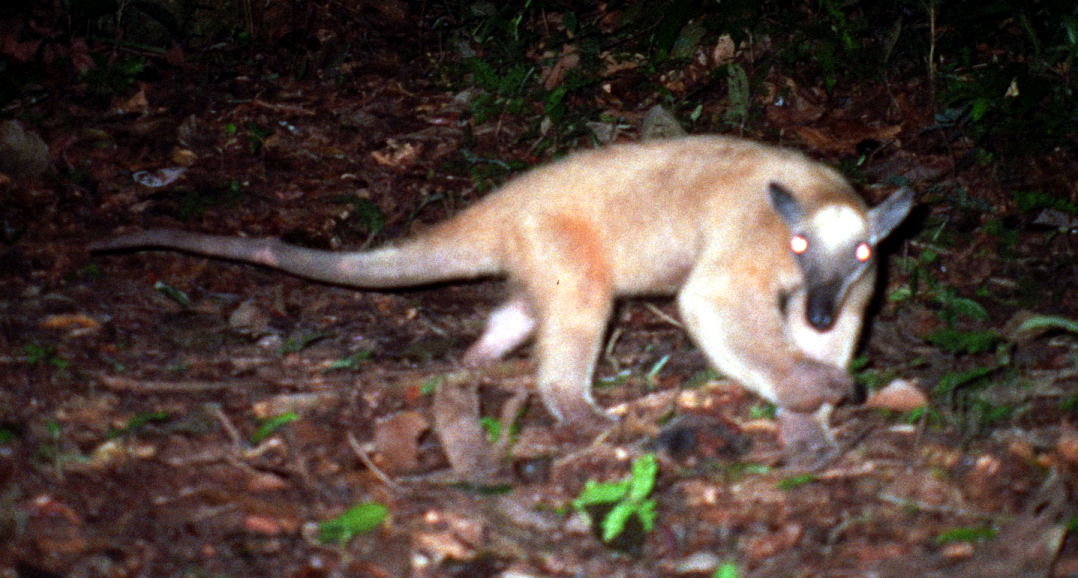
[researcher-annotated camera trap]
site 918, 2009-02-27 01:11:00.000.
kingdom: Animalia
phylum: Chordata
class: Mammalia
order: Pilosa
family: Myrmecophagidae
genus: Tamandua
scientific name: Tamandua tetradactyla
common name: southern tamandua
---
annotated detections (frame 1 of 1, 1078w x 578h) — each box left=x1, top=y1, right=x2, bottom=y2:
tamandua tetradactyla: left=82, top=131, right=918, bottom=456